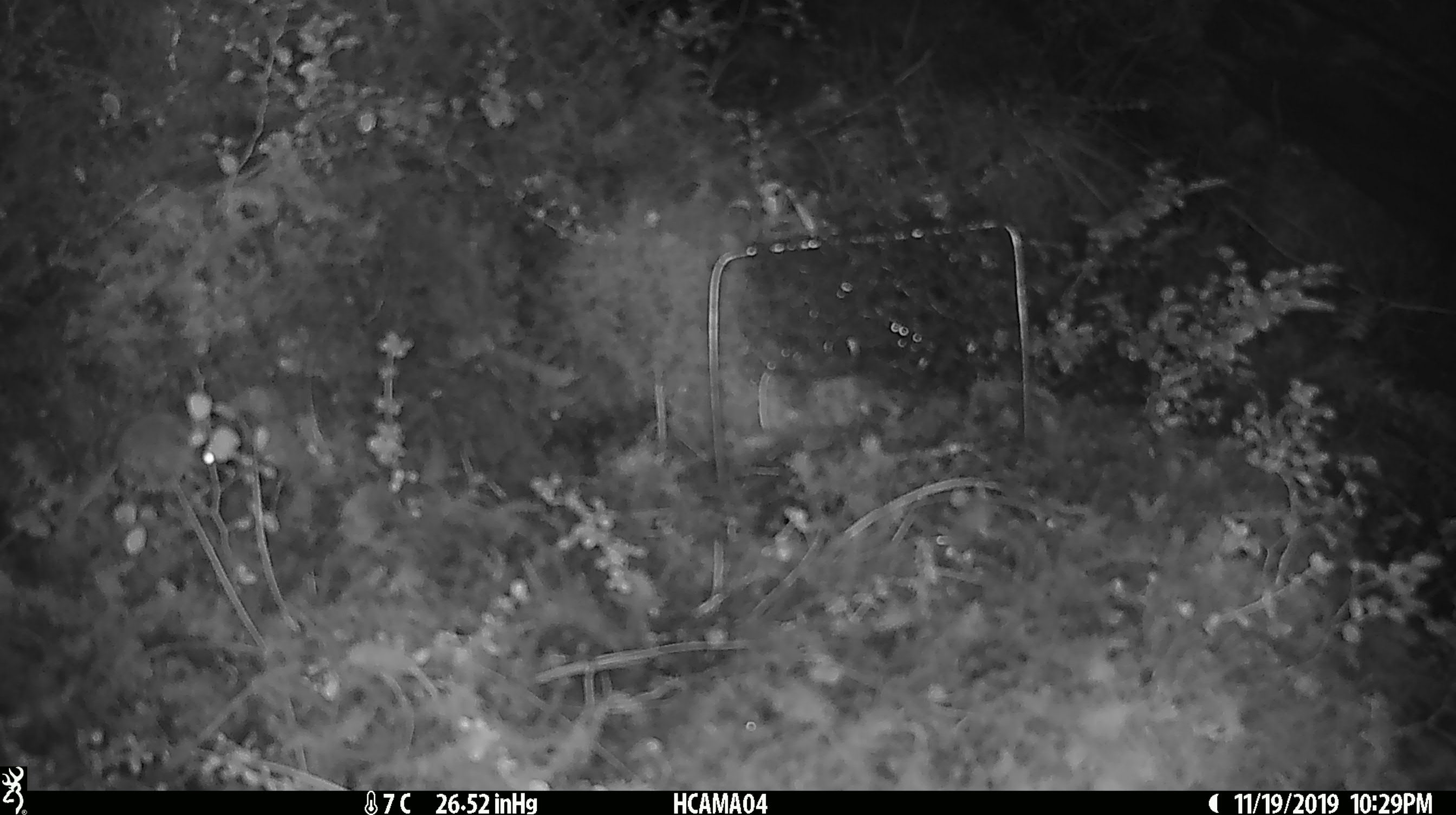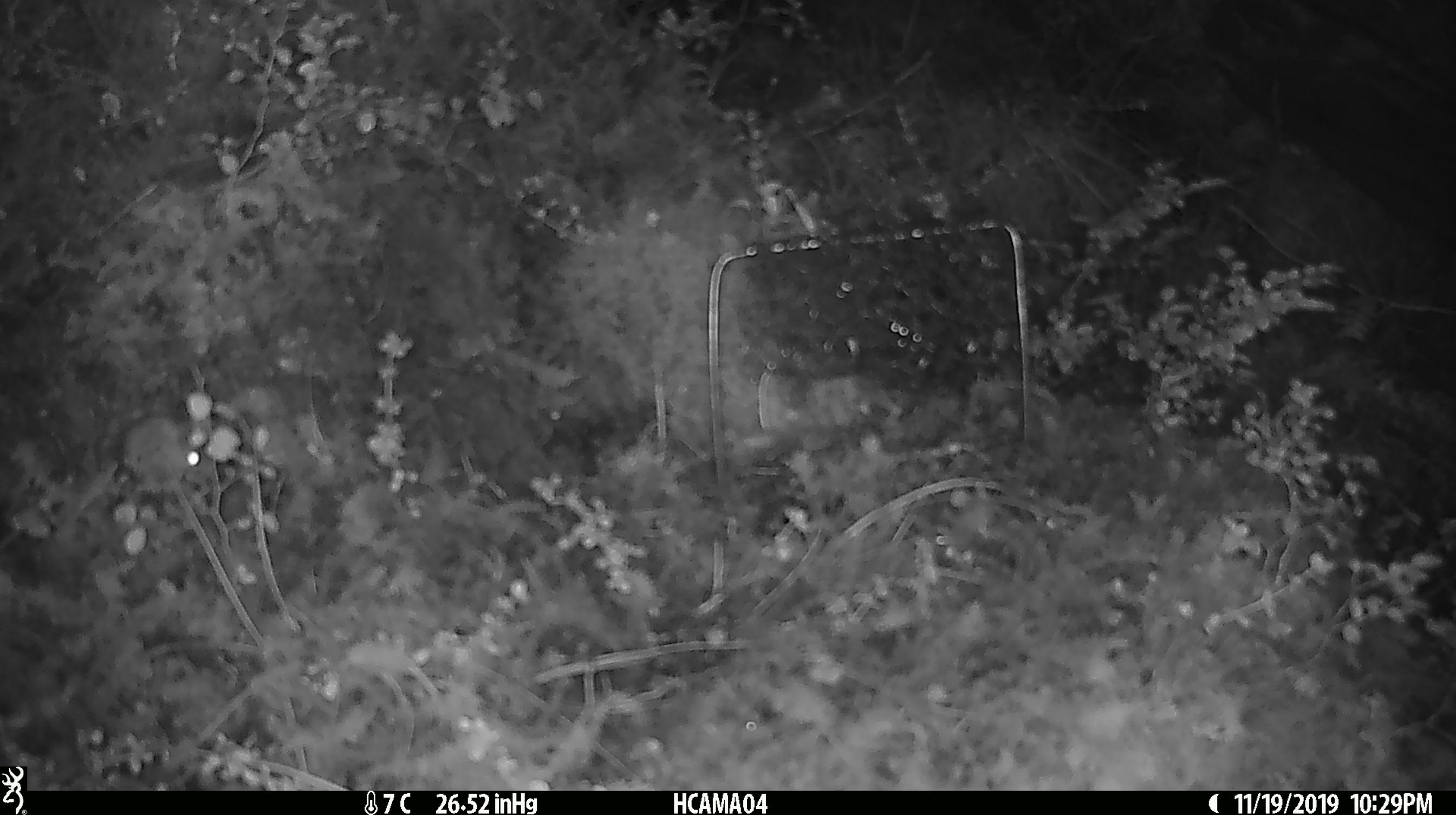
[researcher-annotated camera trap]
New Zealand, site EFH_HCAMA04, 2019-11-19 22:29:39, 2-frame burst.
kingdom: Animalia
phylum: Chordata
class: Mammalia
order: Rodentia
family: Muridae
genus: Mus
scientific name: Mus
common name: mouse